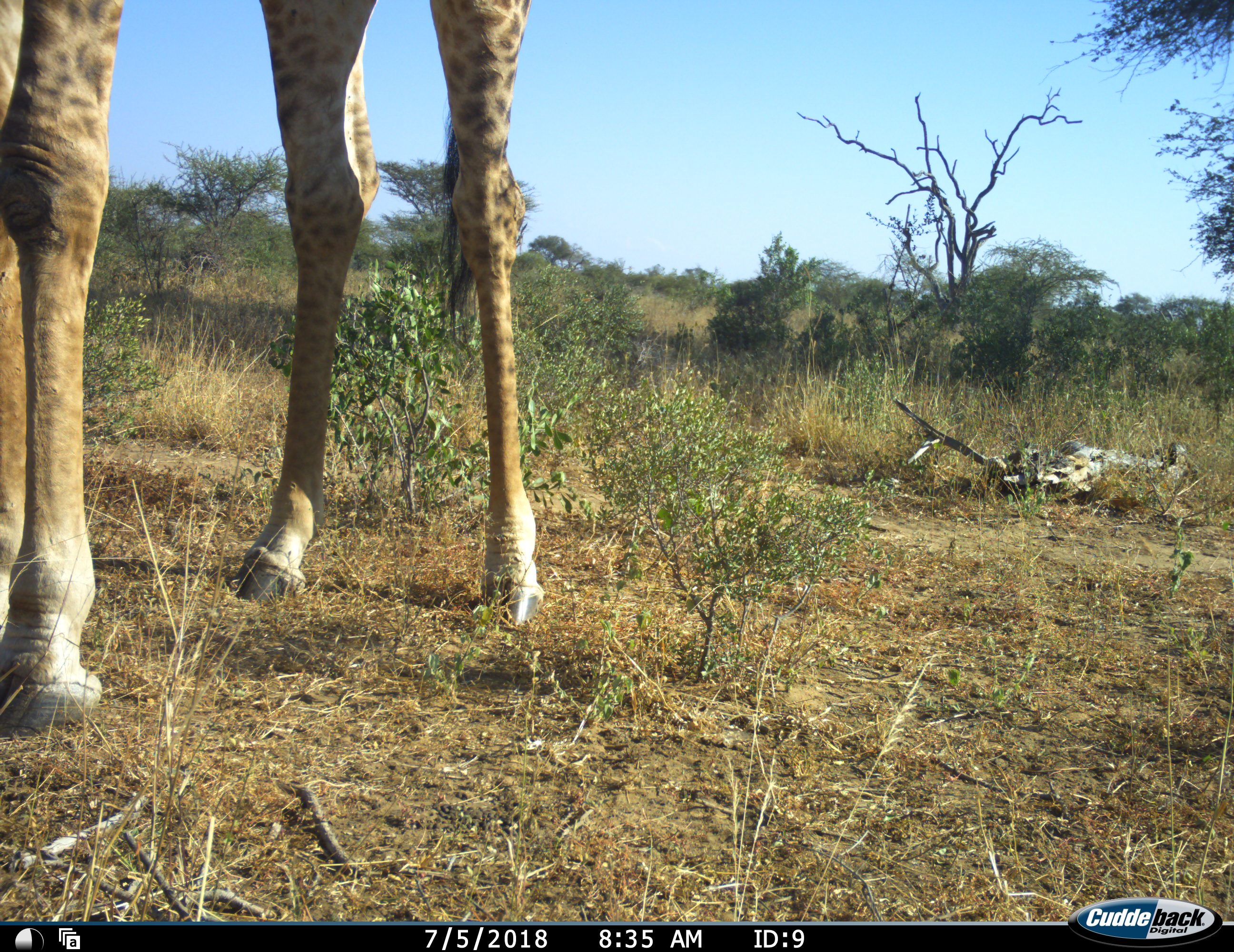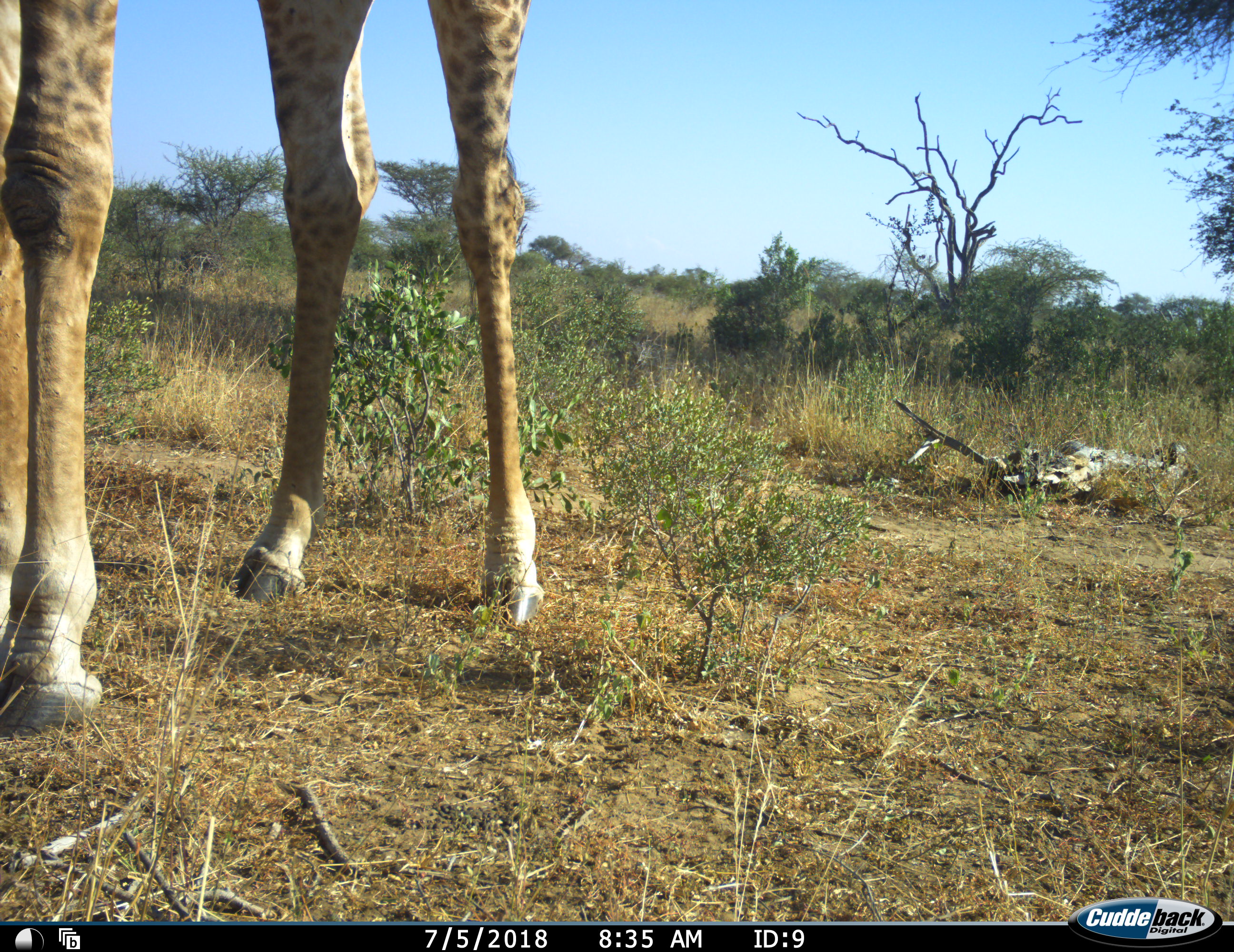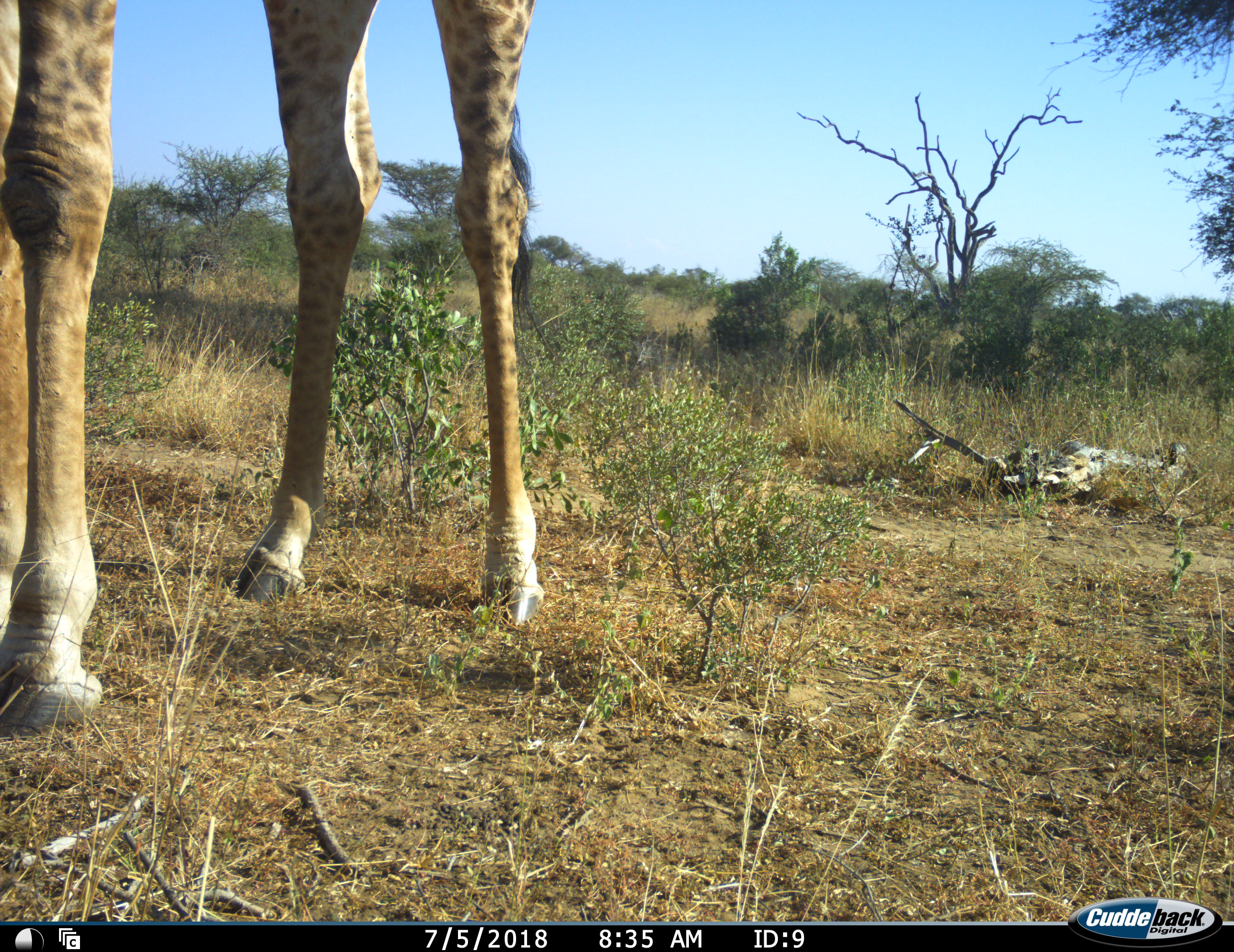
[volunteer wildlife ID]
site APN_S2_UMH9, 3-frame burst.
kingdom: Animalia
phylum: Chordata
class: Mammalia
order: Artiodactyla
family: Giraffidae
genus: Giraffa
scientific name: Giraffa camelopardalis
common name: giraffe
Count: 1.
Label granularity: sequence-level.